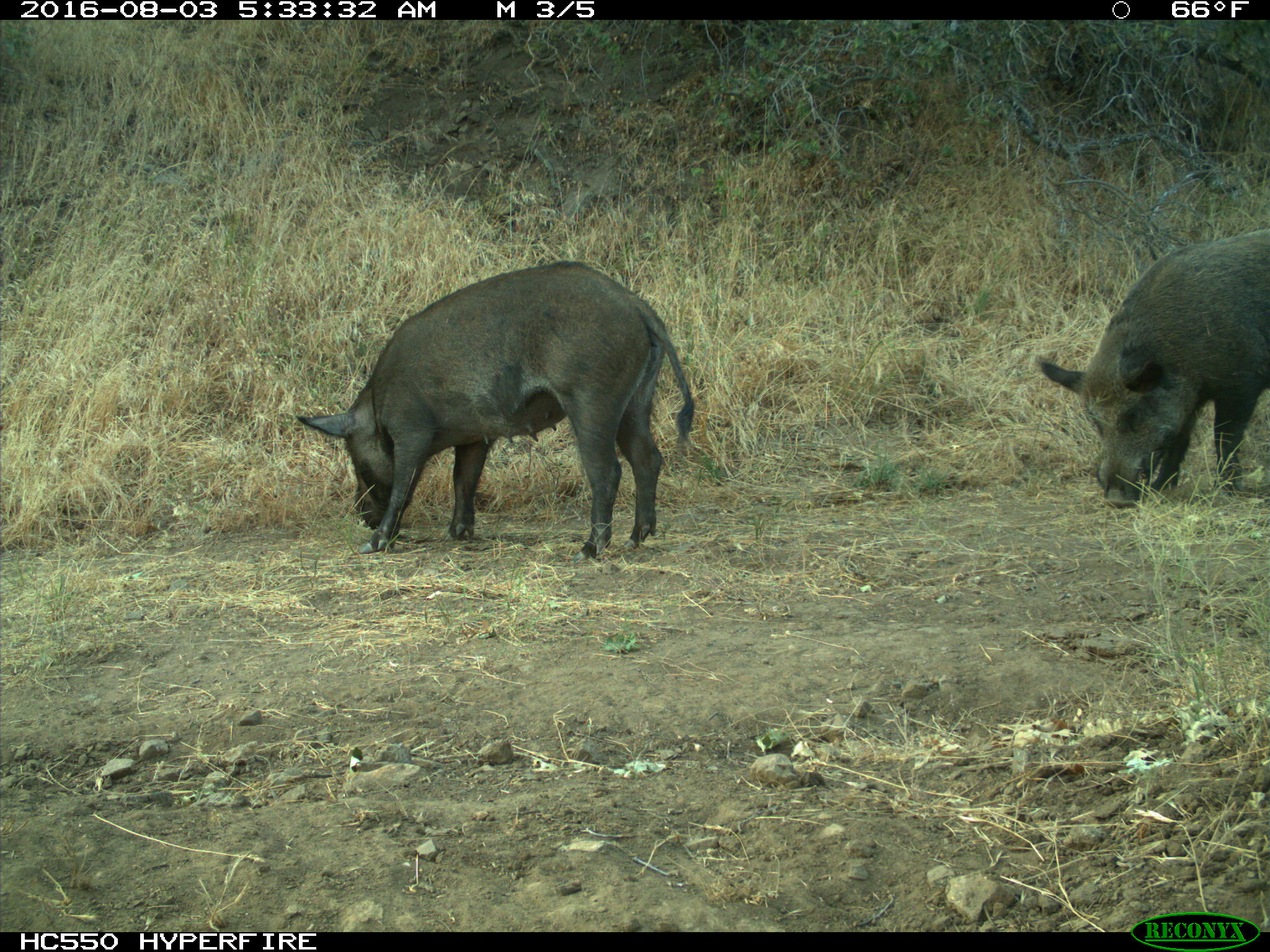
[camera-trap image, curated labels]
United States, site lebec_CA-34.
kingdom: Animalia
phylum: Chordata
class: Mammalia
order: Artiodactyla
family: Suidae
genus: Sus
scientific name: Sus scrofa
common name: wild boar